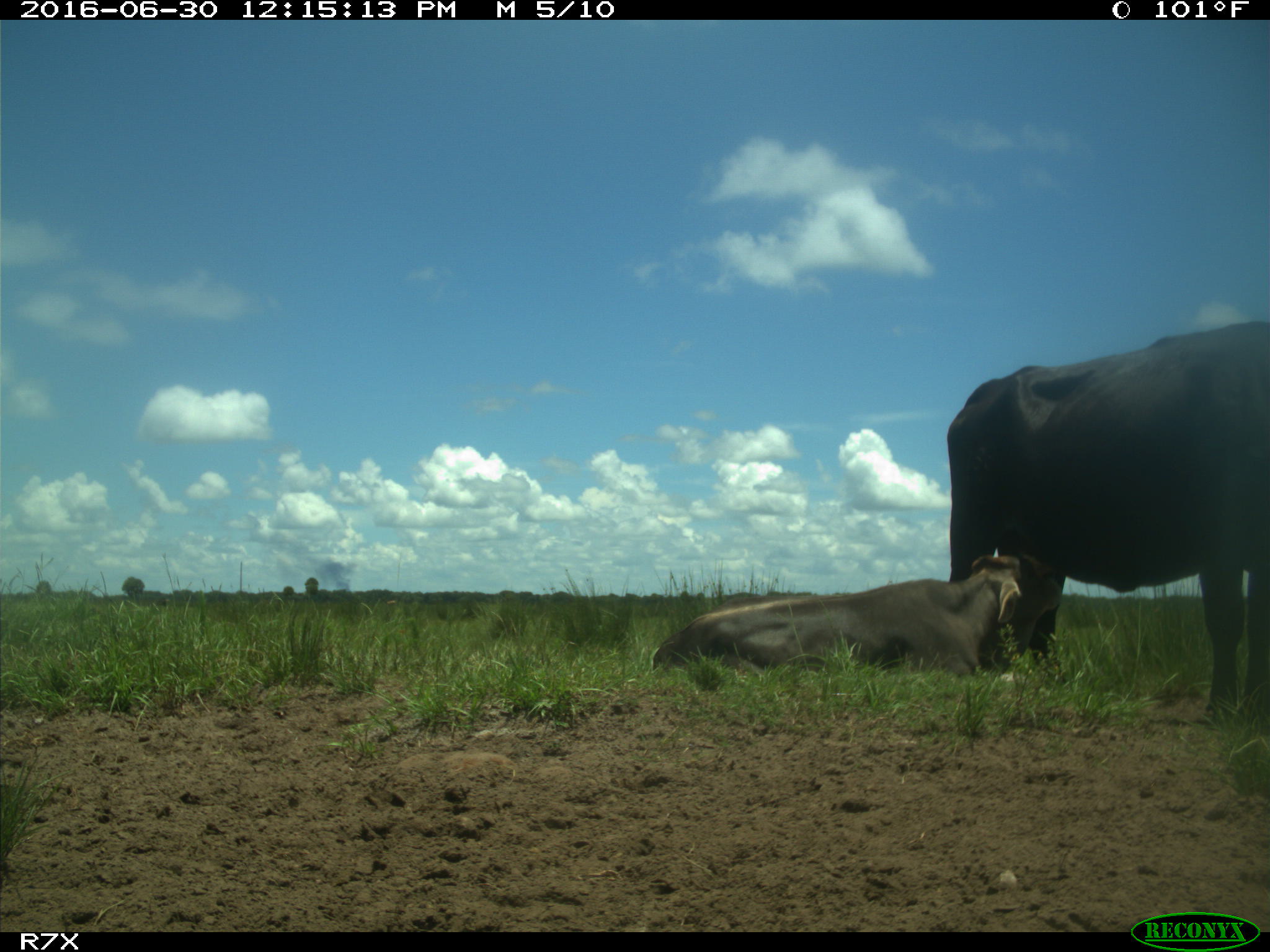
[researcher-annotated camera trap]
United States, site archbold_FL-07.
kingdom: Animalia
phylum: Chordata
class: Mammalia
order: Artiodactyla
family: Bovidae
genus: Bos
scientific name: Bos taurus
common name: domestic cow